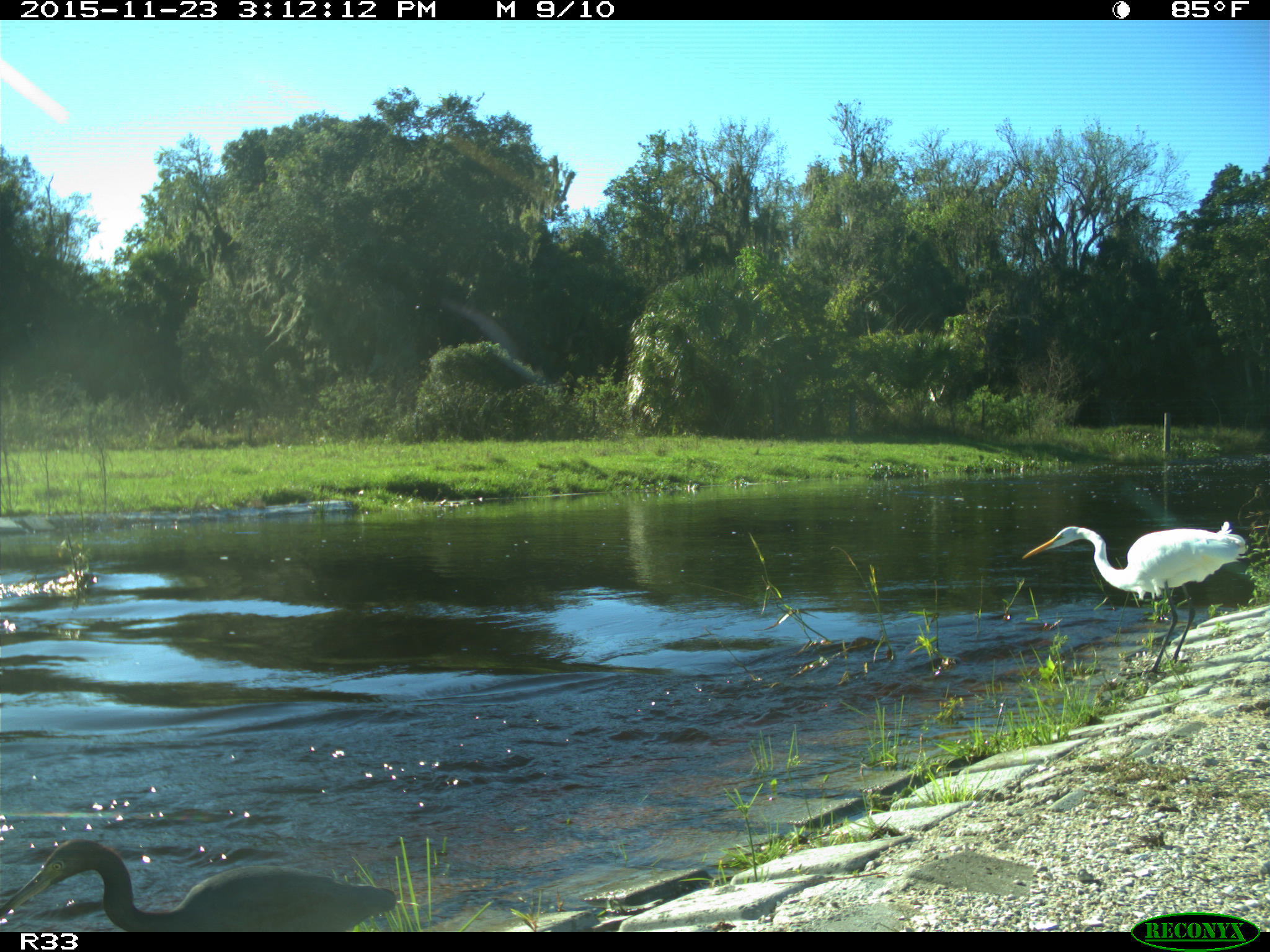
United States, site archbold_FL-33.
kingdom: Animalia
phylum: Chordata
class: Aves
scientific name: Aves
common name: birds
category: unidentified bird